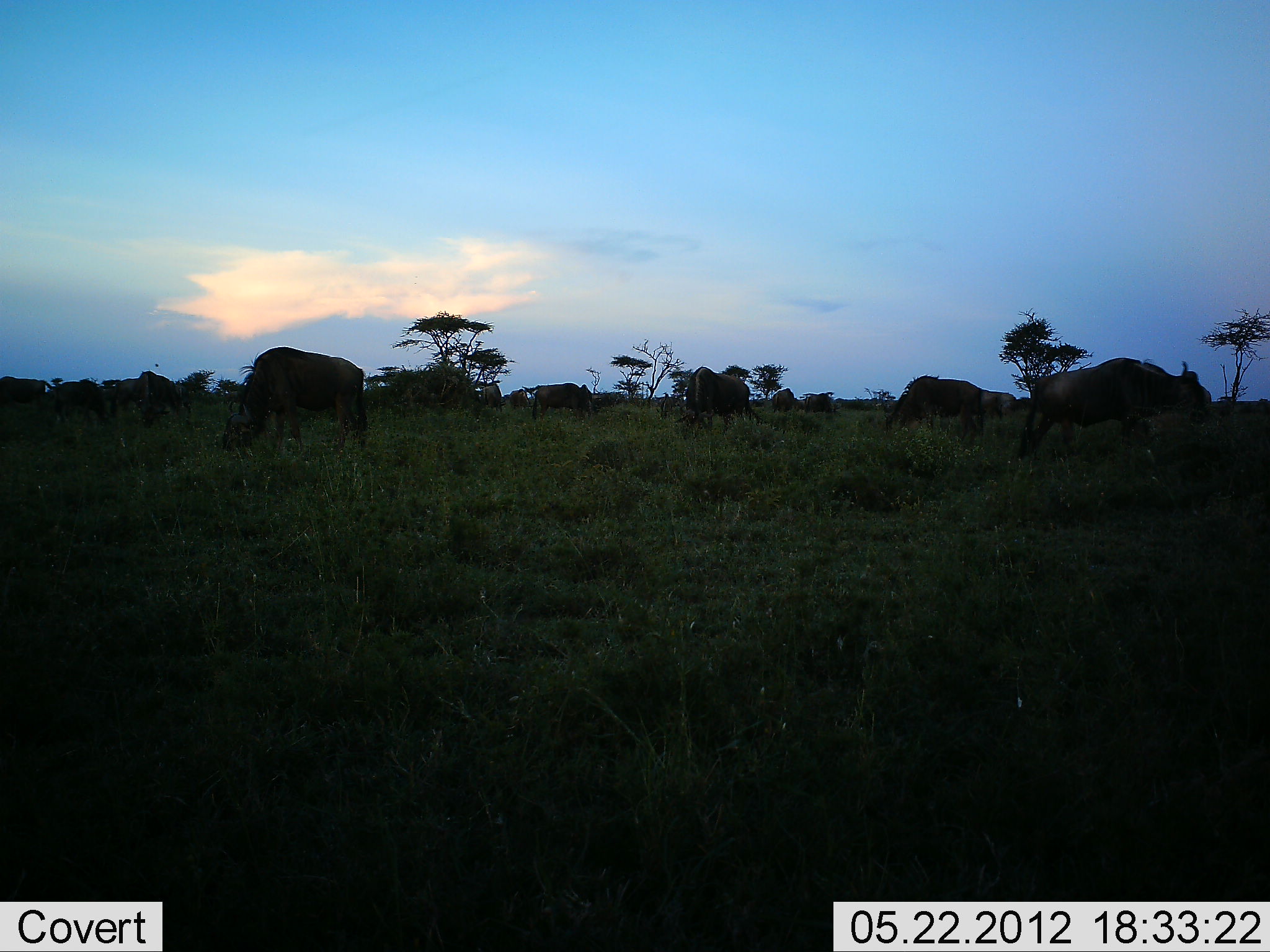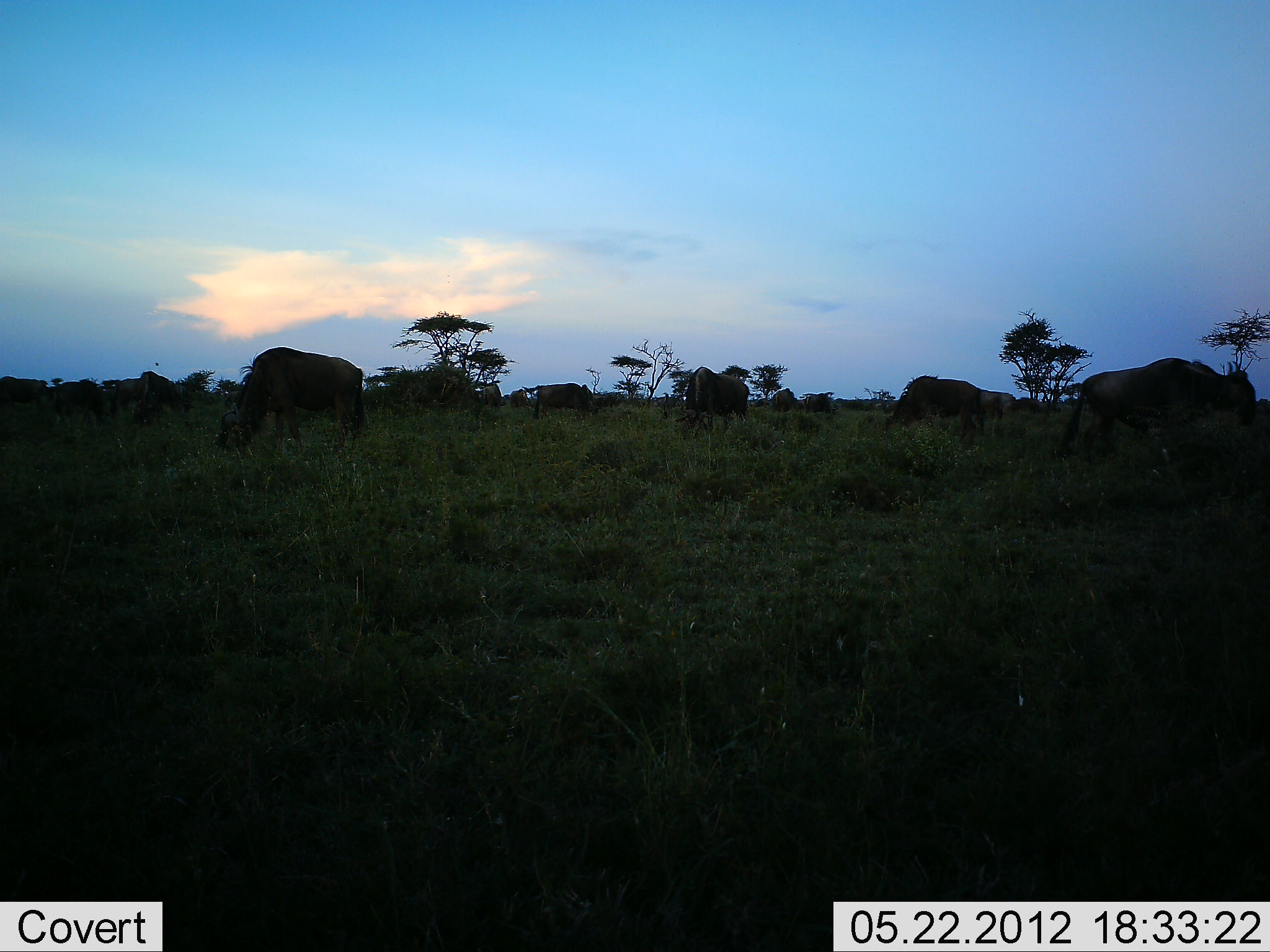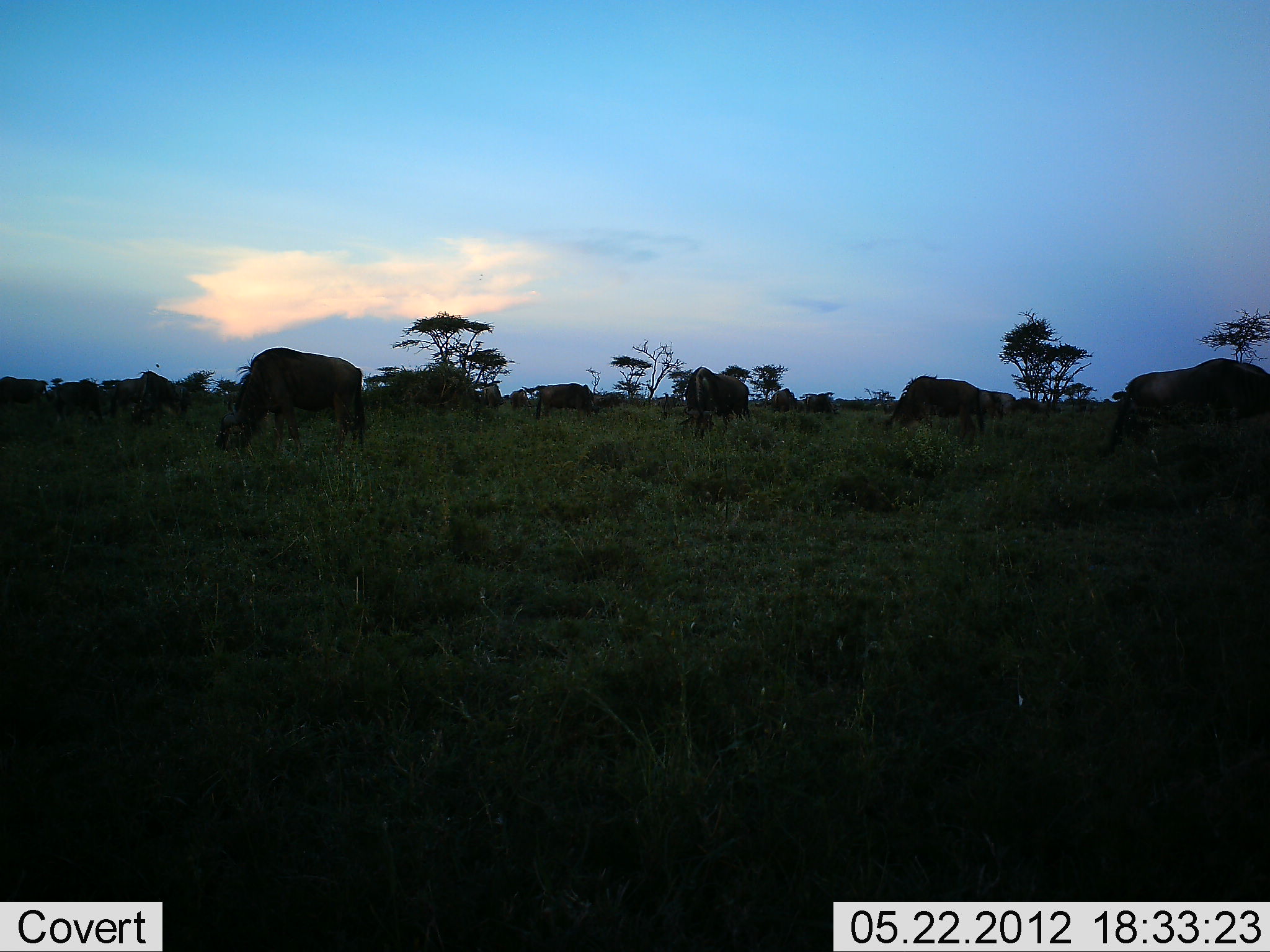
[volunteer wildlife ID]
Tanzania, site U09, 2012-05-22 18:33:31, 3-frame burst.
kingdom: Animalia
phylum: Chordata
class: Mammalia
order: Artiodactyla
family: Bovidae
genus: Connochaetes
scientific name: Connochaetes taurinus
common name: blue wildebeest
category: wildebeest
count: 11-50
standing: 50%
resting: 0%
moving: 50%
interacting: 0%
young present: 0%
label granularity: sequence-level